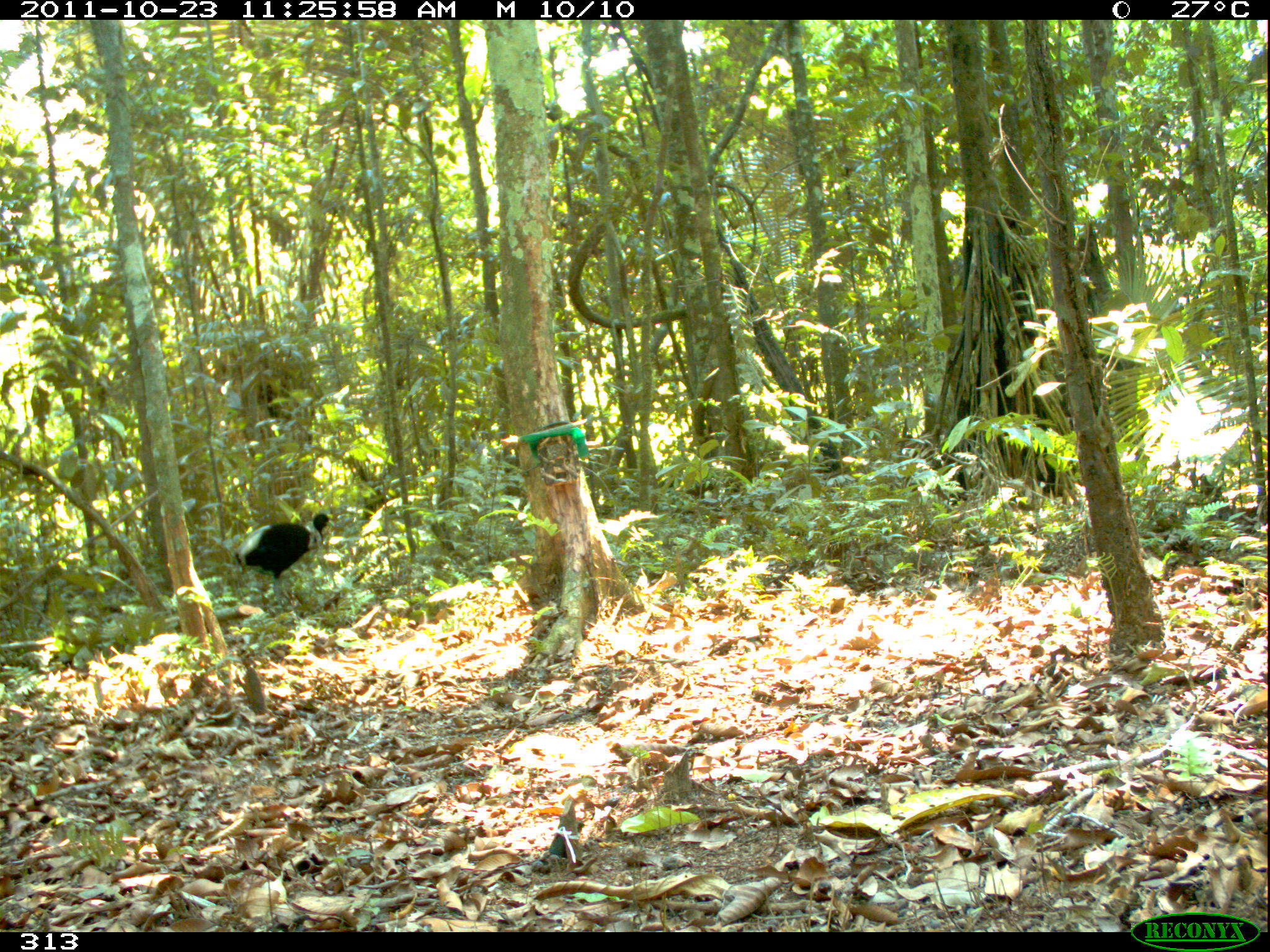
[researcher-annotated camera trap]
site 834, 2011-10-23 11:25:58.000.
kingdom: Animalia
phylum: Chordata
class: Aves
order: Gruiformes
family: Psophiidae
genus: Psophia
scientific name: Psophia leucoptera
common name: pale-winged trumpeter